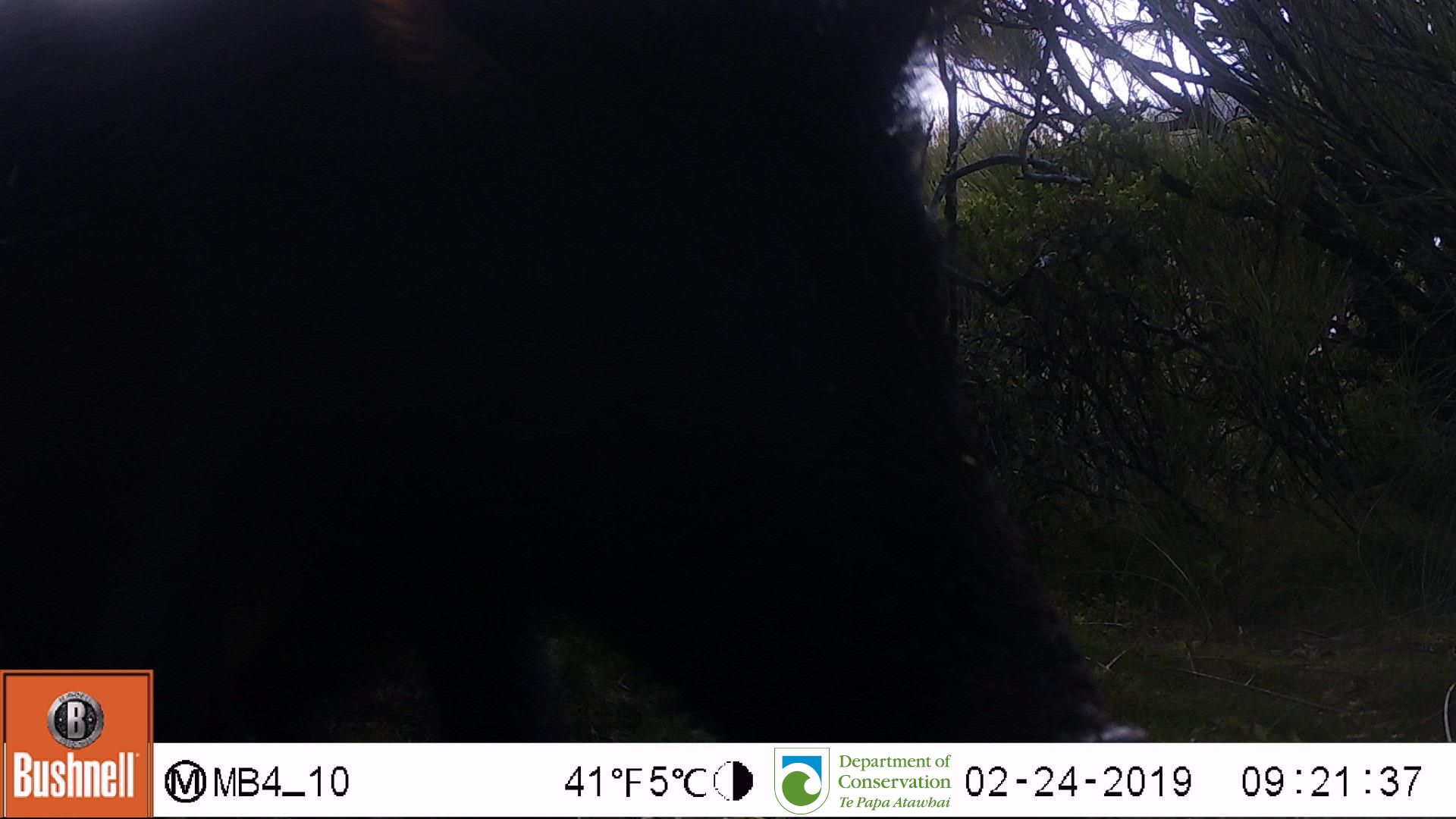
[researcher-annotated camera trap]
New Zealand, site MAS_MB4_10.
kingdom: Animalia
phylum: Chordata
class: Mammalia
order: Artiodactyla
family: Suidae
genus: Sus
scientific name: Sus scrofa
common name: pig